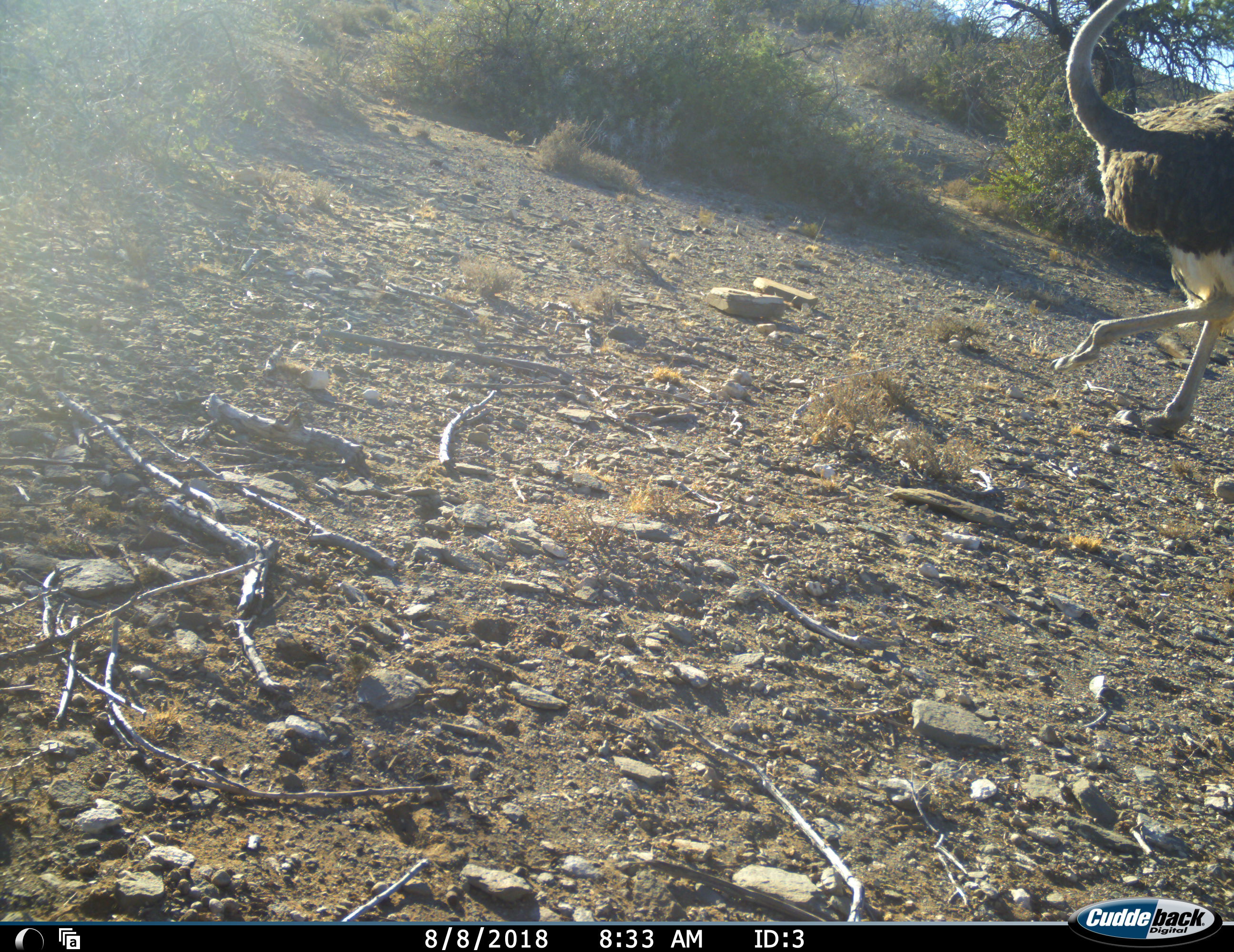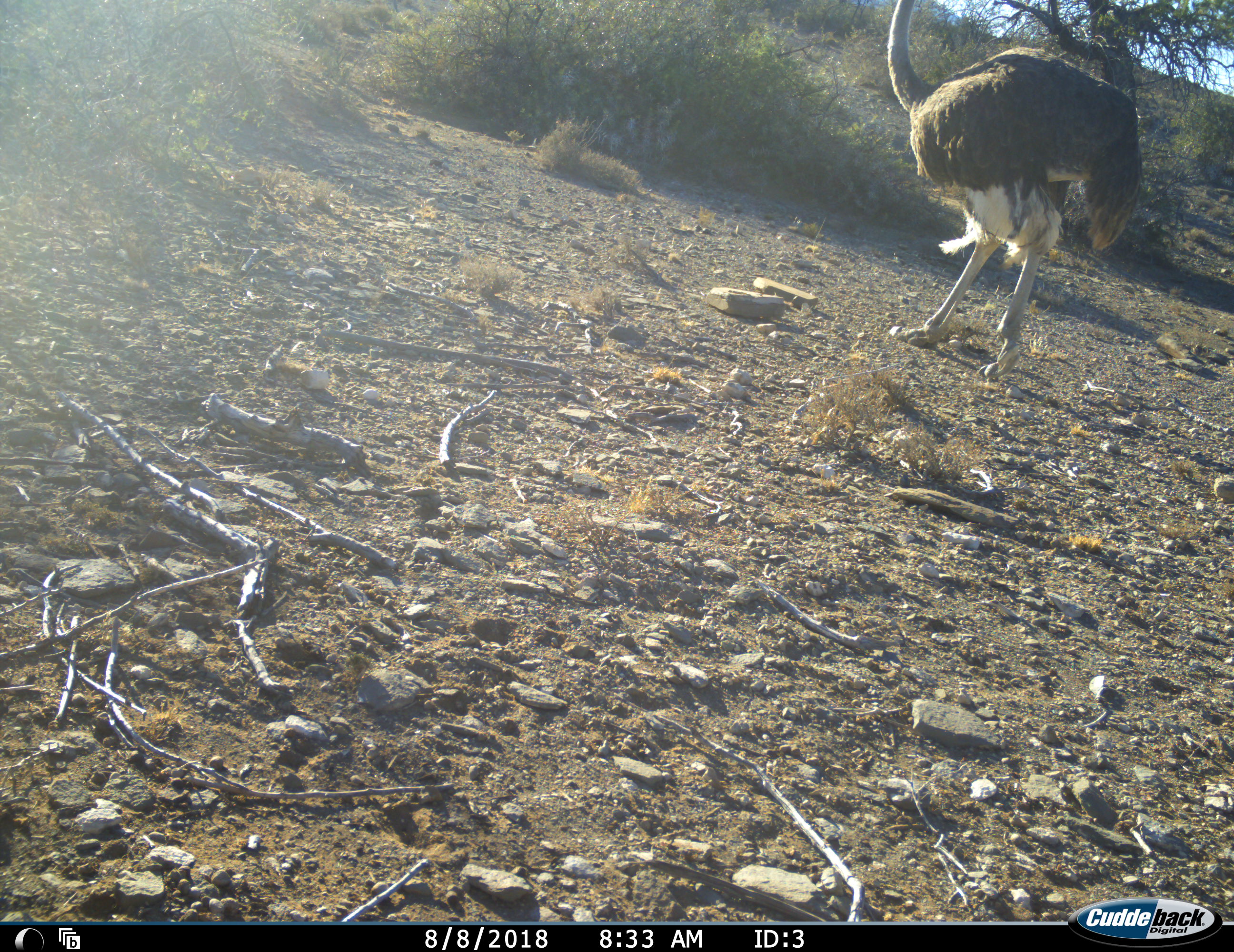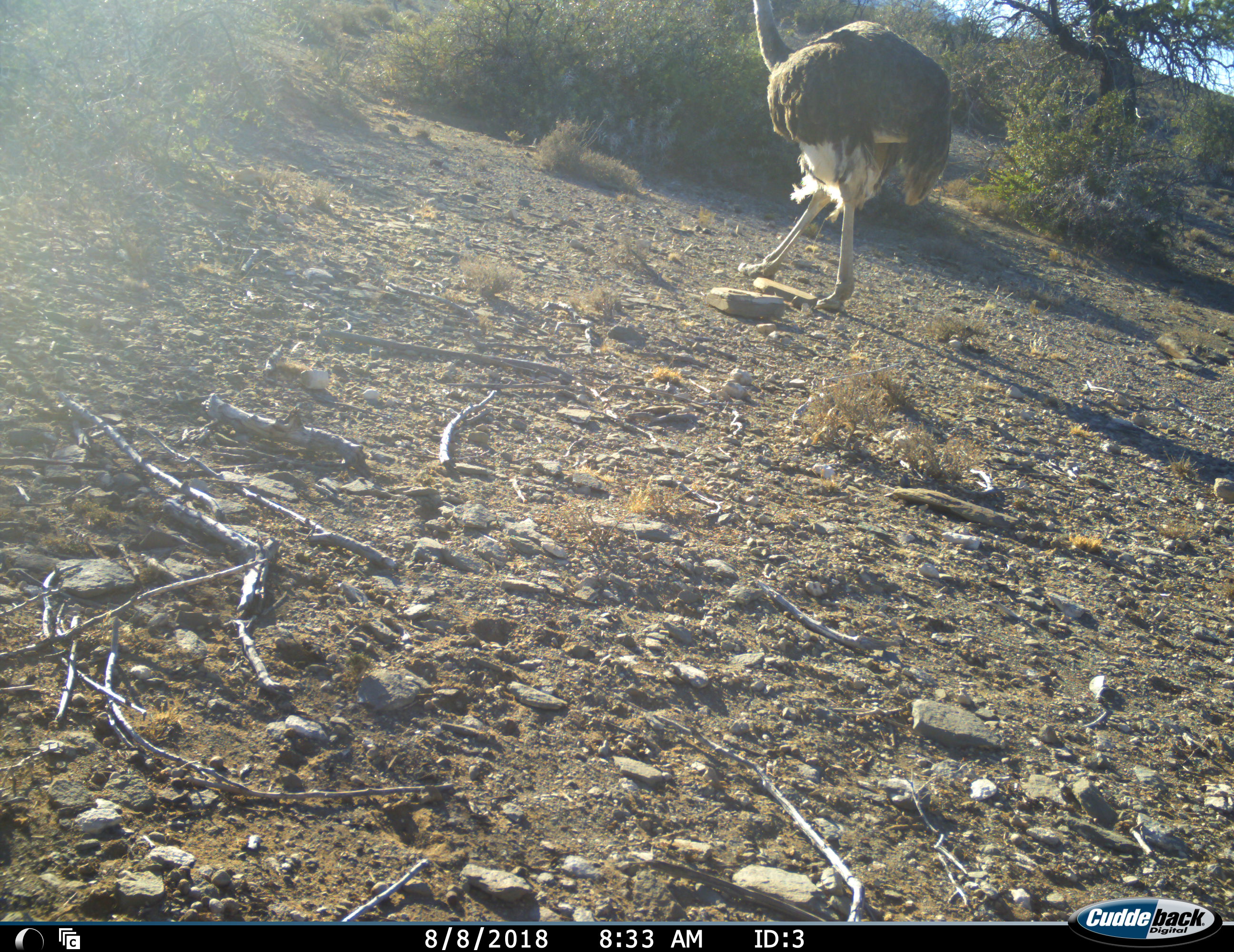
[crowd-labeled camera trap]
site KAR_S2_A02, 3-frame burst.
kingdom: Animalia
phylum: Chordata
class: Aves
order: Struthioniformes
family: Struthionidae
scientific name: Struthionidae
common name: ostrich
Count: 1.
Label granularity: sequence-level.